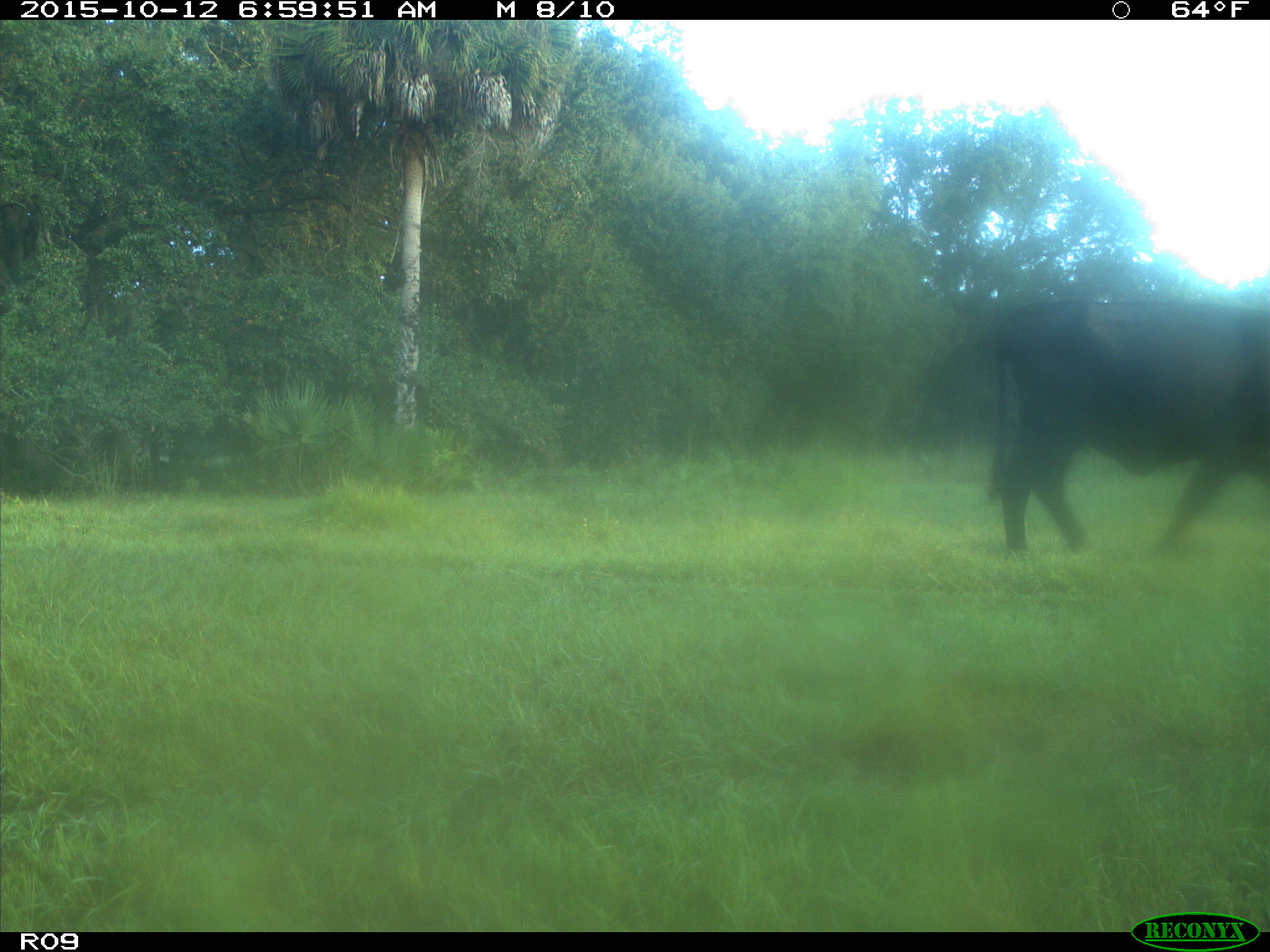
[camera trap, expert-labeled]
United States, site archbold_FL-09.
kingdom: Animalia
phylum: Chordata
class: Mammalia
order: Artiodactyla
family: Bovidae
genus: Bos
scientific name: Bos taurus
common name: domestic cow